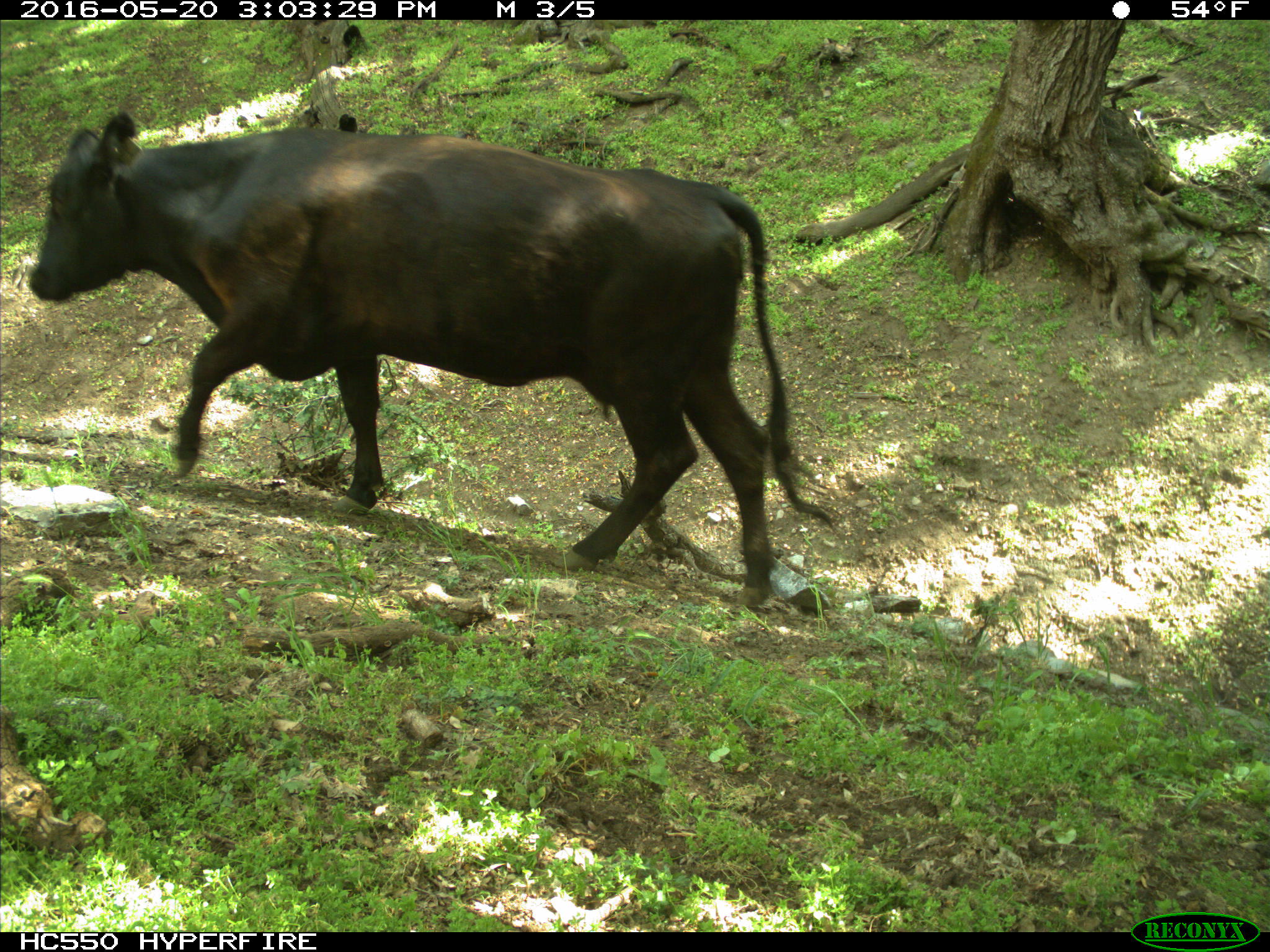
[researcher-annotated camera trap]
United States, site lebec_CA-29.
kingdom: Animalia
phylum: Chordata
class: Mammalia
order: Artiodactyla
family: Bovidae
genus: Bos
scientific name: Bos taurus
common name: domestic cow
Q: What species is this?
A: Bos taurus (domestic cow).